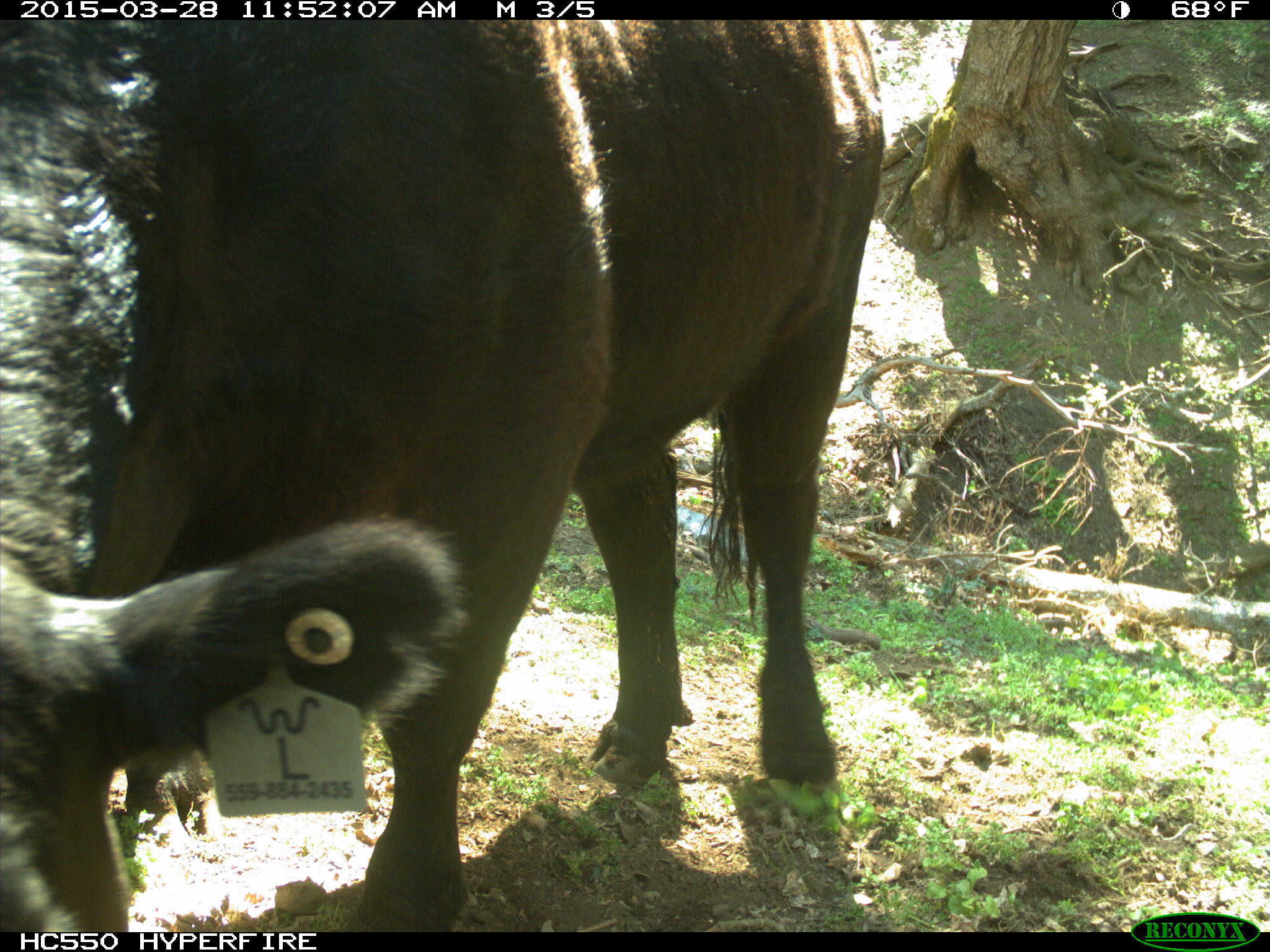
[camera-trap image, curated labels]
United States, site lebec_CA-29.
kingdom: Animalia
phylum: Chordata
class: Mammalia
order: Artiodactyla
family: Bovidae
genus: Bos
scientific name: Bos taurus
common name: domestic cow